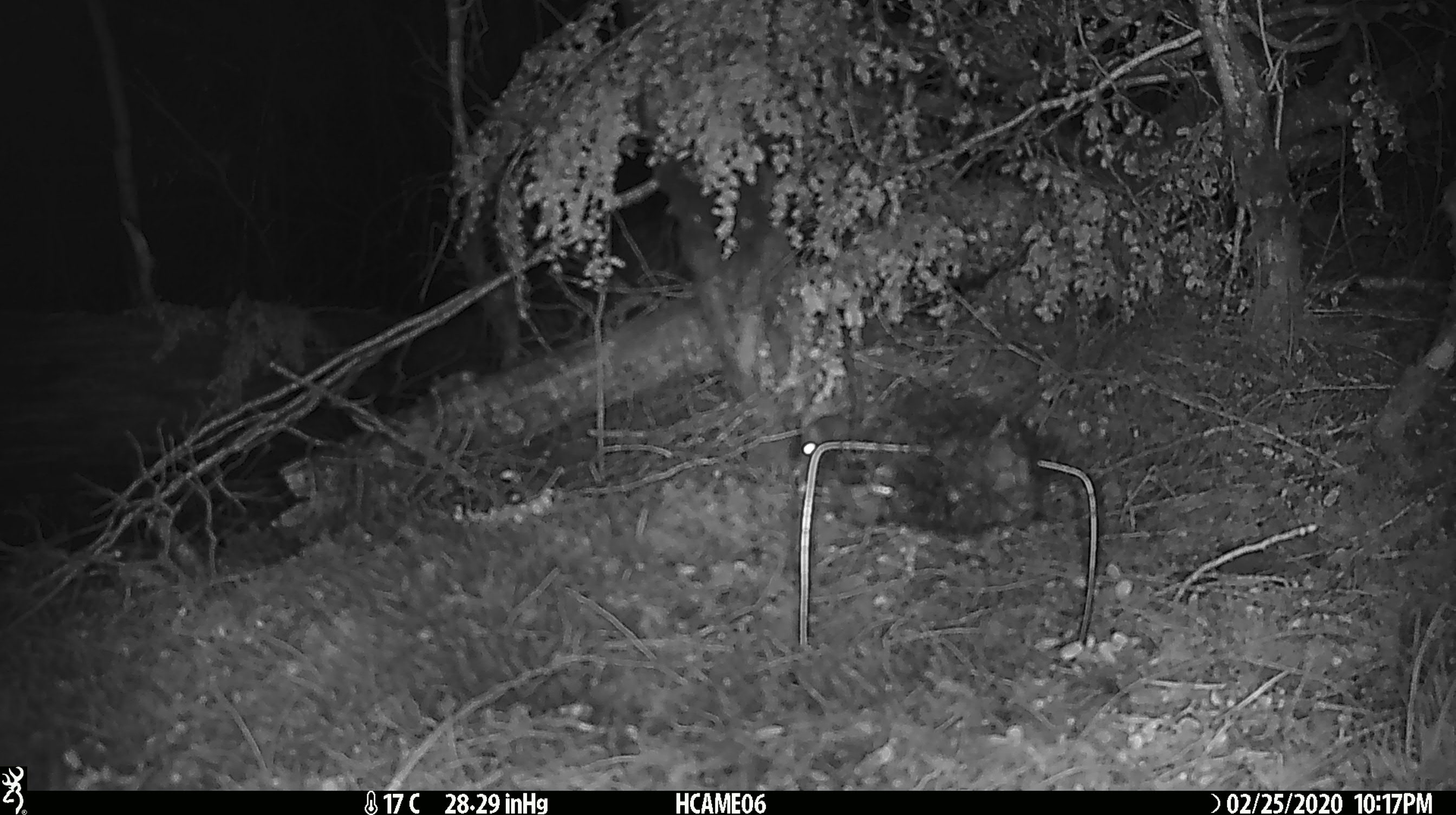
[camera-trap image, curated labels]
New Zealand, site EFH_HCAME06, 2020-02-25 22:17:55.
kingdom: Animalia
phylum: Chordata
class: Mammalia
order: Rodentia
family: Muridae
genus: Mus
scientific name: Mus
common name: mouse